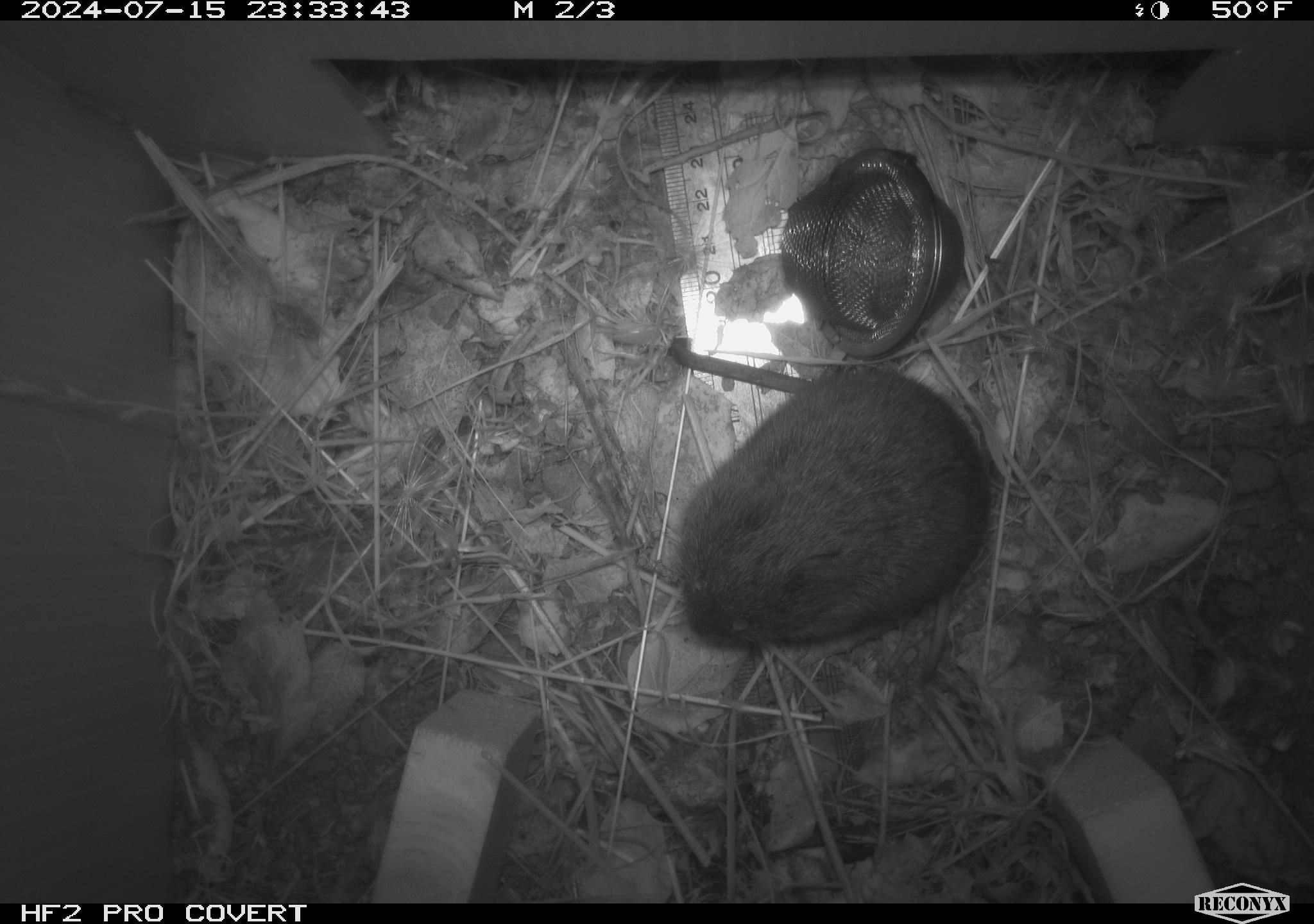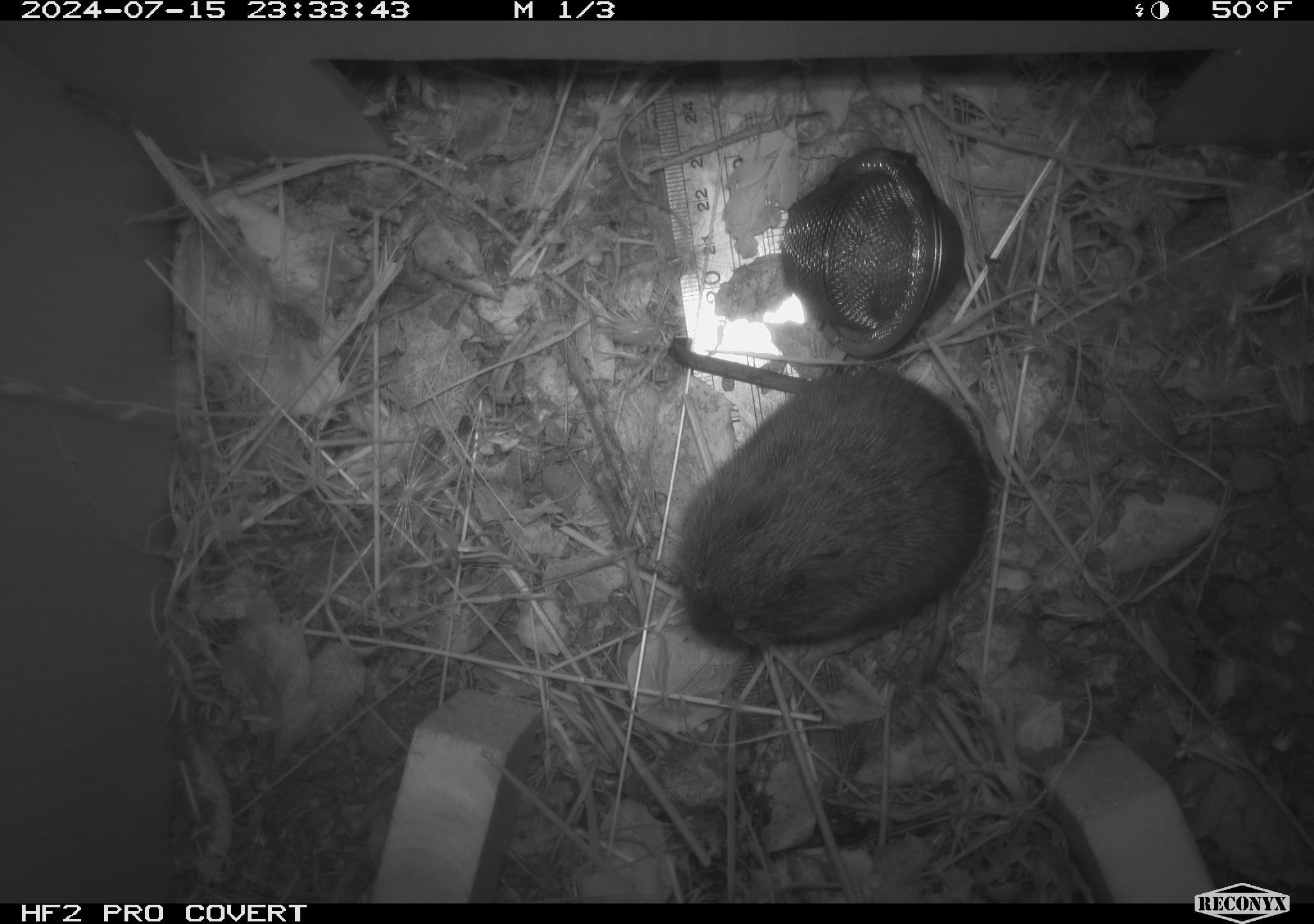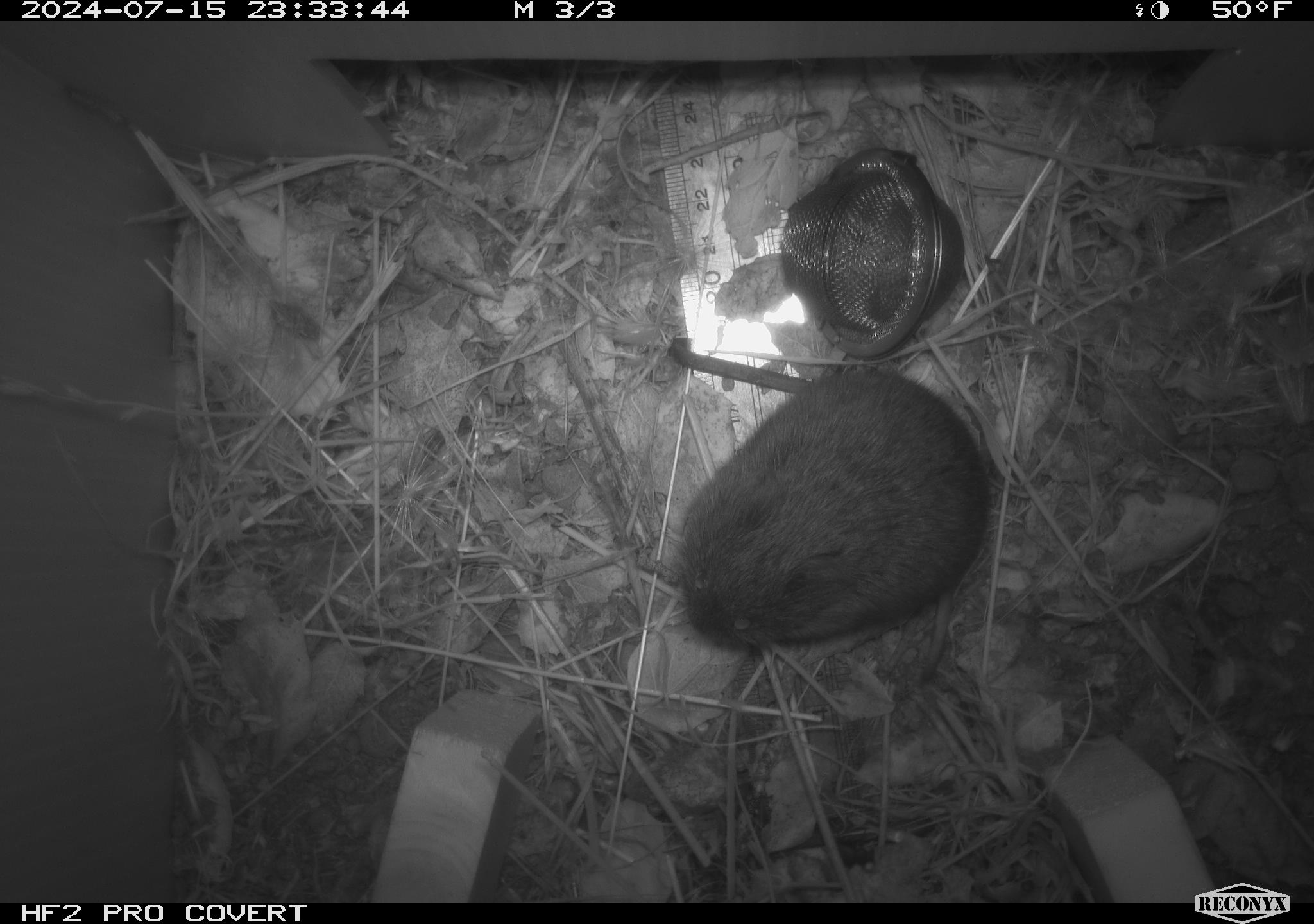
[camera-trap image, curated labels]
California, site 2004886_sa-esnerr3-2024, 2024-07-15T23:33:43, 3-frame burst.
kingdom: Animalia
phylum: Chordata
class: Mammalia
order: Rodentia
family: Cricetidae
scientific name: Cricetidae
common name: hamsters, voles, lemmings, and allies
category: cricetidae family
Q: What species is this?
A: Cricetidae family (hamsters, voles, lemmings, and allies) (Cricetidae).